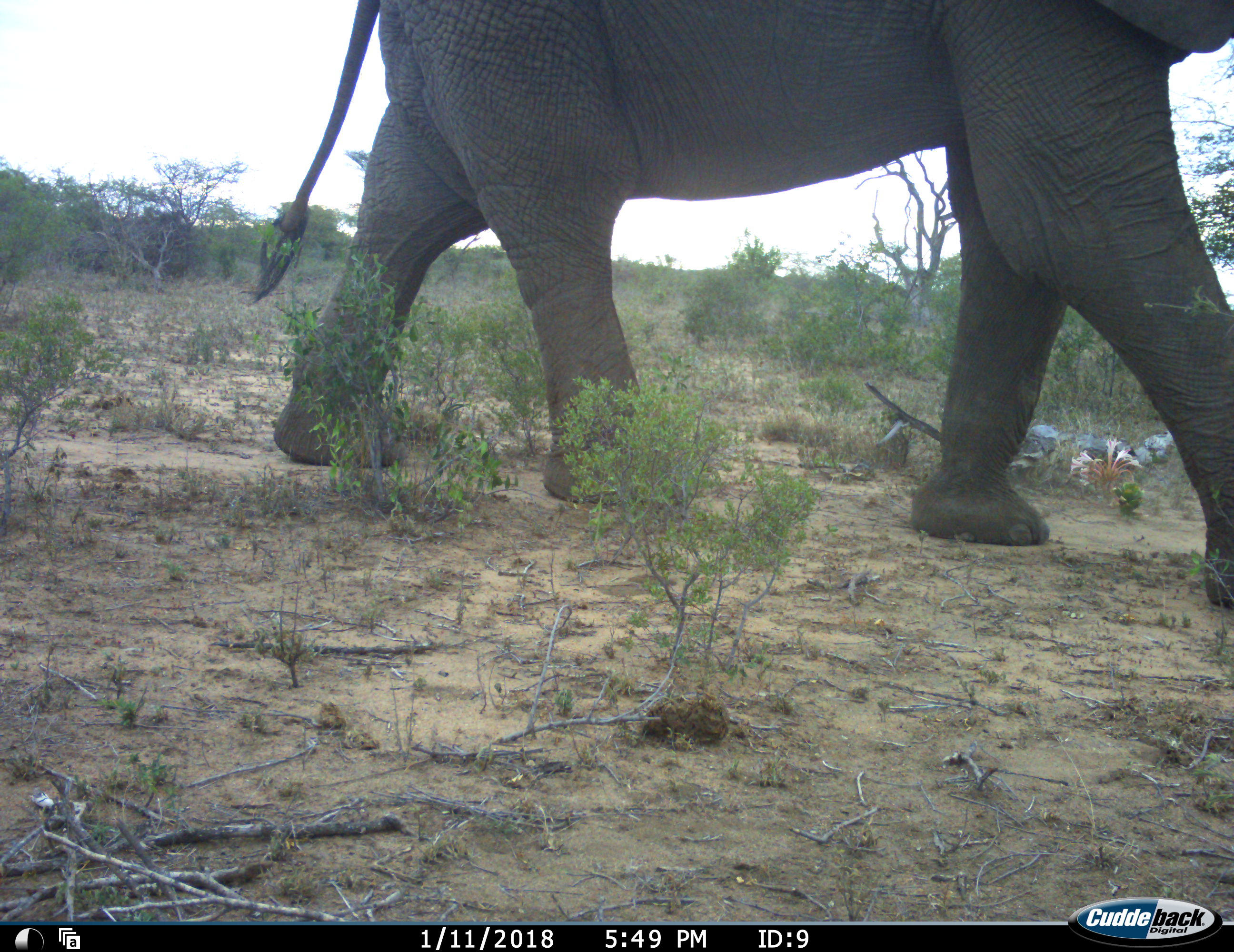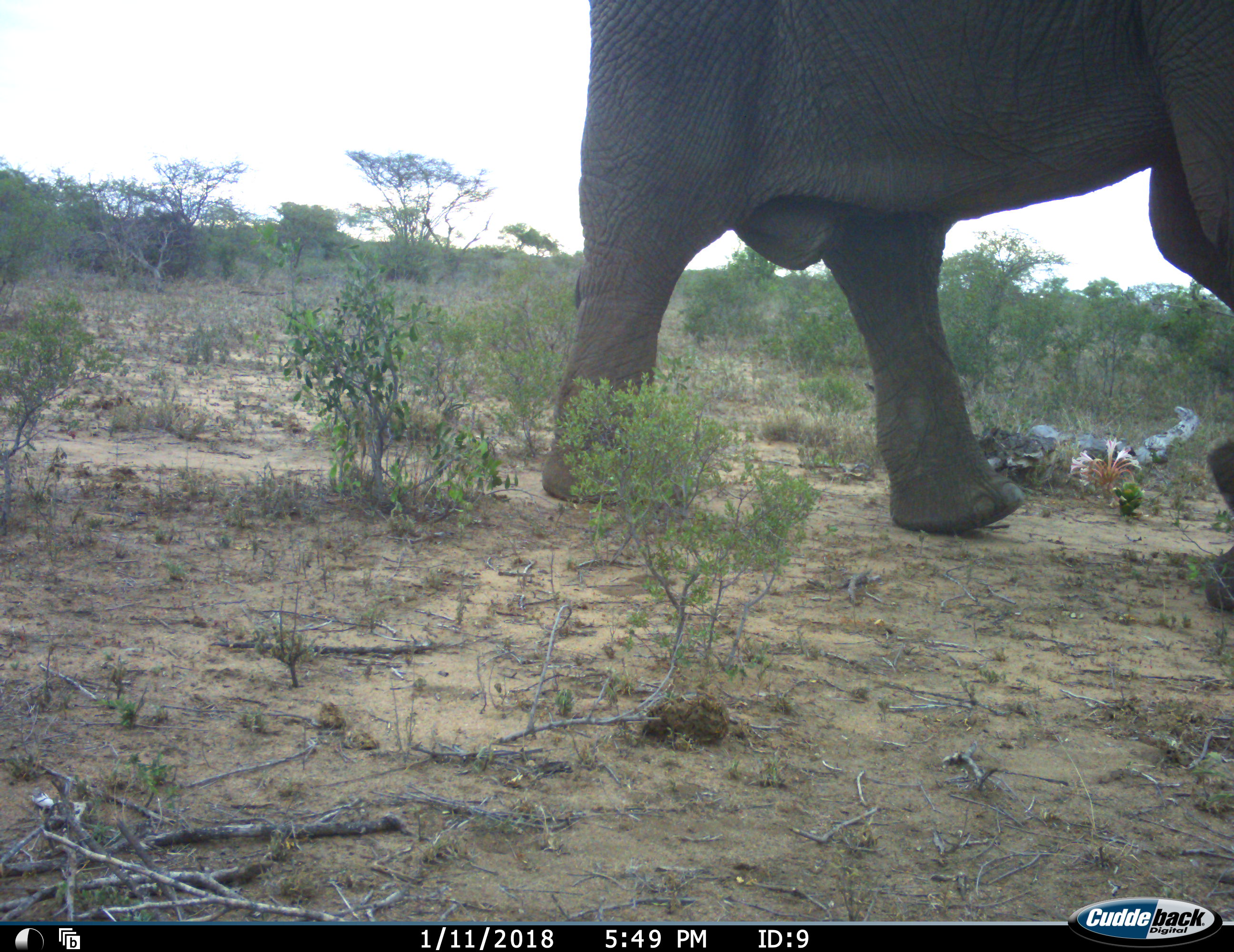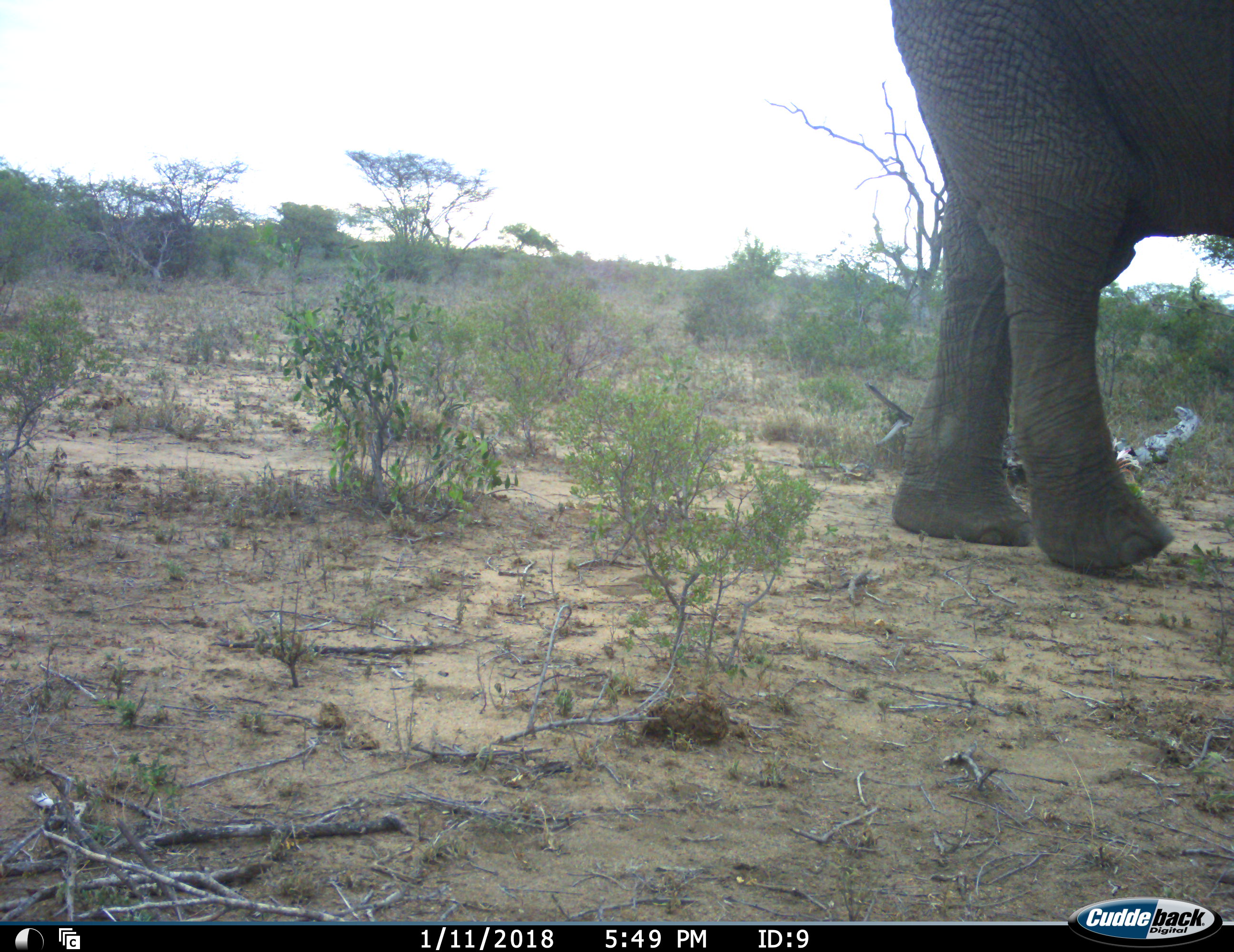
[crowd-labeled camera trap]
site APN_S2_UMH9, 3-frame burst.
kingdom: Animalia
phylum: Chordata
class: Mammalia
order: Proboscidea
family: Elephantidae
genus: Loxodonta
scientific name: Loxodonta africana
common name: african bush elephant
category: elephant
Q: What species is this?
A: Elephant (african bush elephant) (Loxodonta africana).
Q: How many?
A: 1.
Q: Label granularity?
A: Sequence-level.